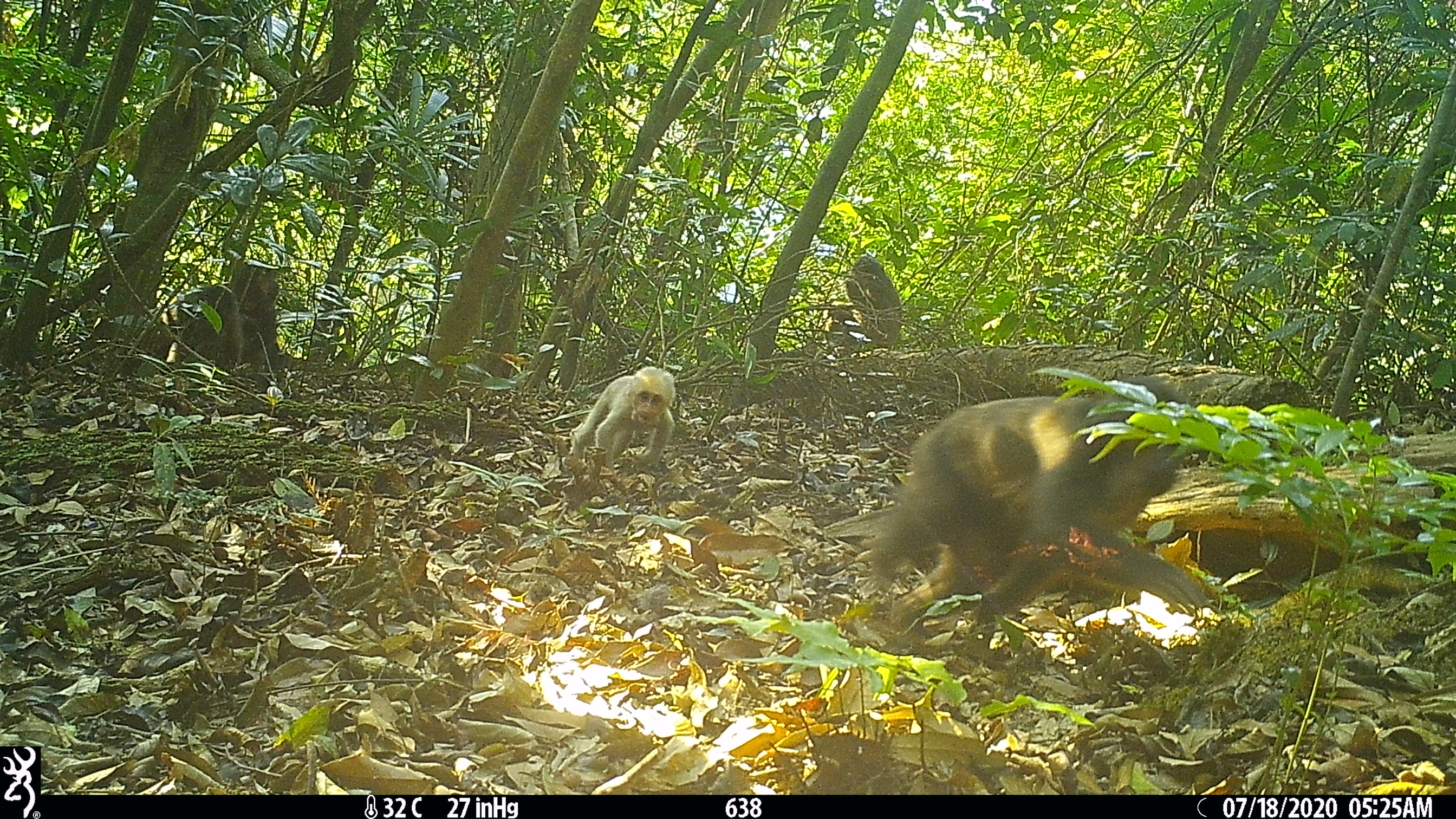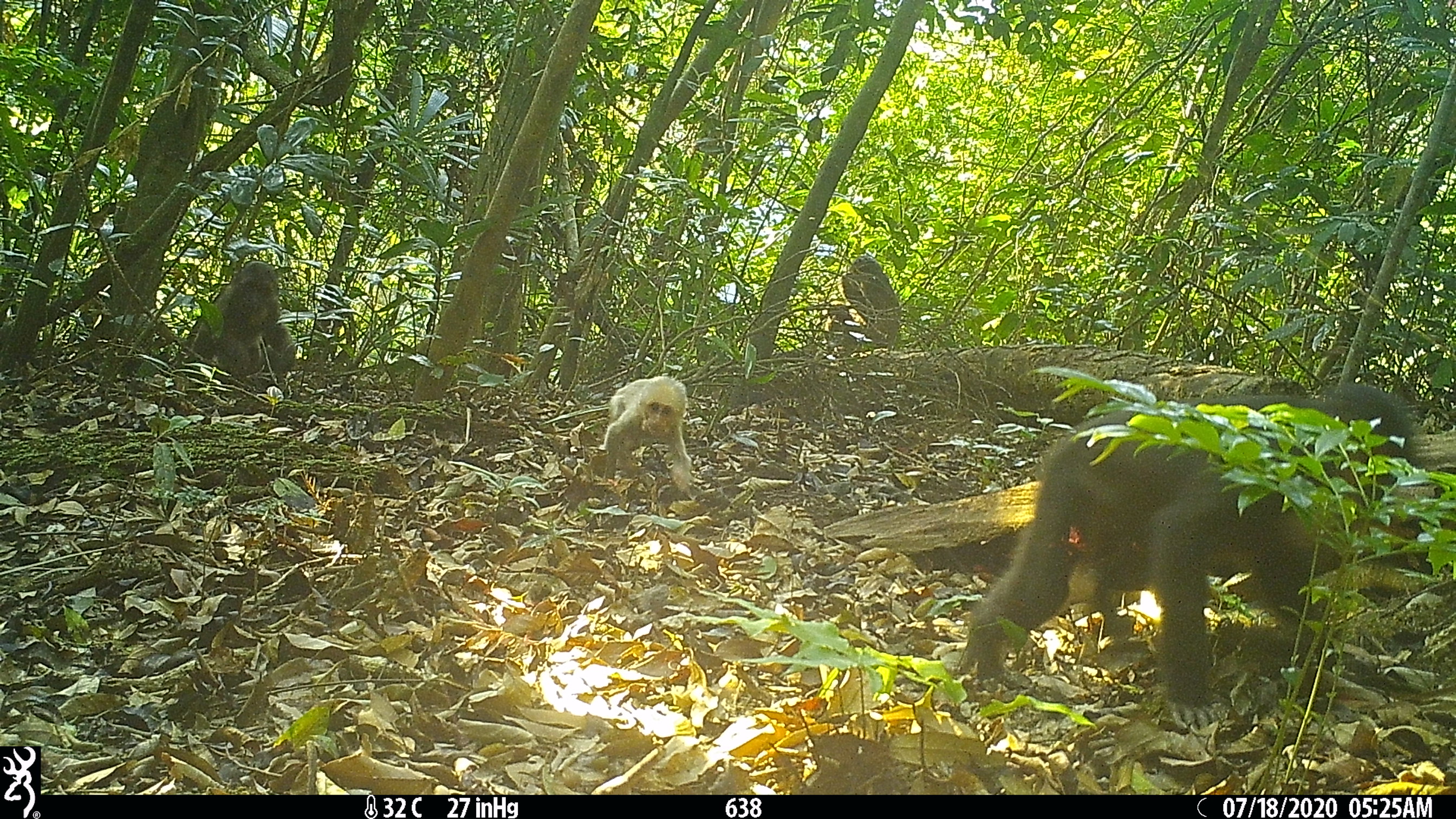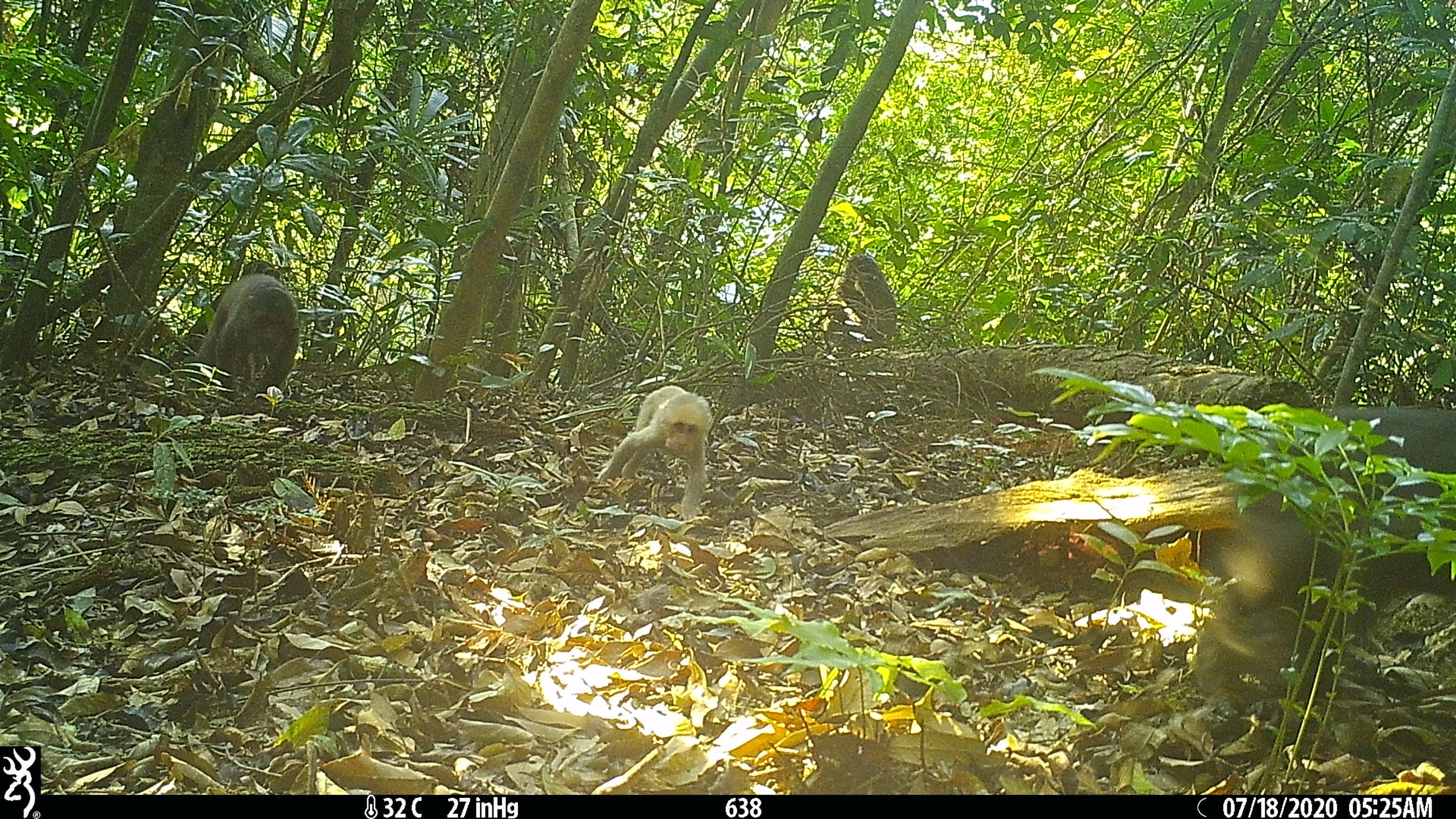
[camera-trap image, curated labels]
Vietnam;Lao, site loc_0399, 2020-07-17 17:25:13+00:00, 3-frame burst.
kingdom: Animalia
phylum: Chordata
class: Mammalia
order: Primates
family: Cercopithecidae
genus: Macaca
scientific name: Macaca arctoides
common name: stump-tailed macaque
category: stump tailed macaque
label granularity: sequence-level